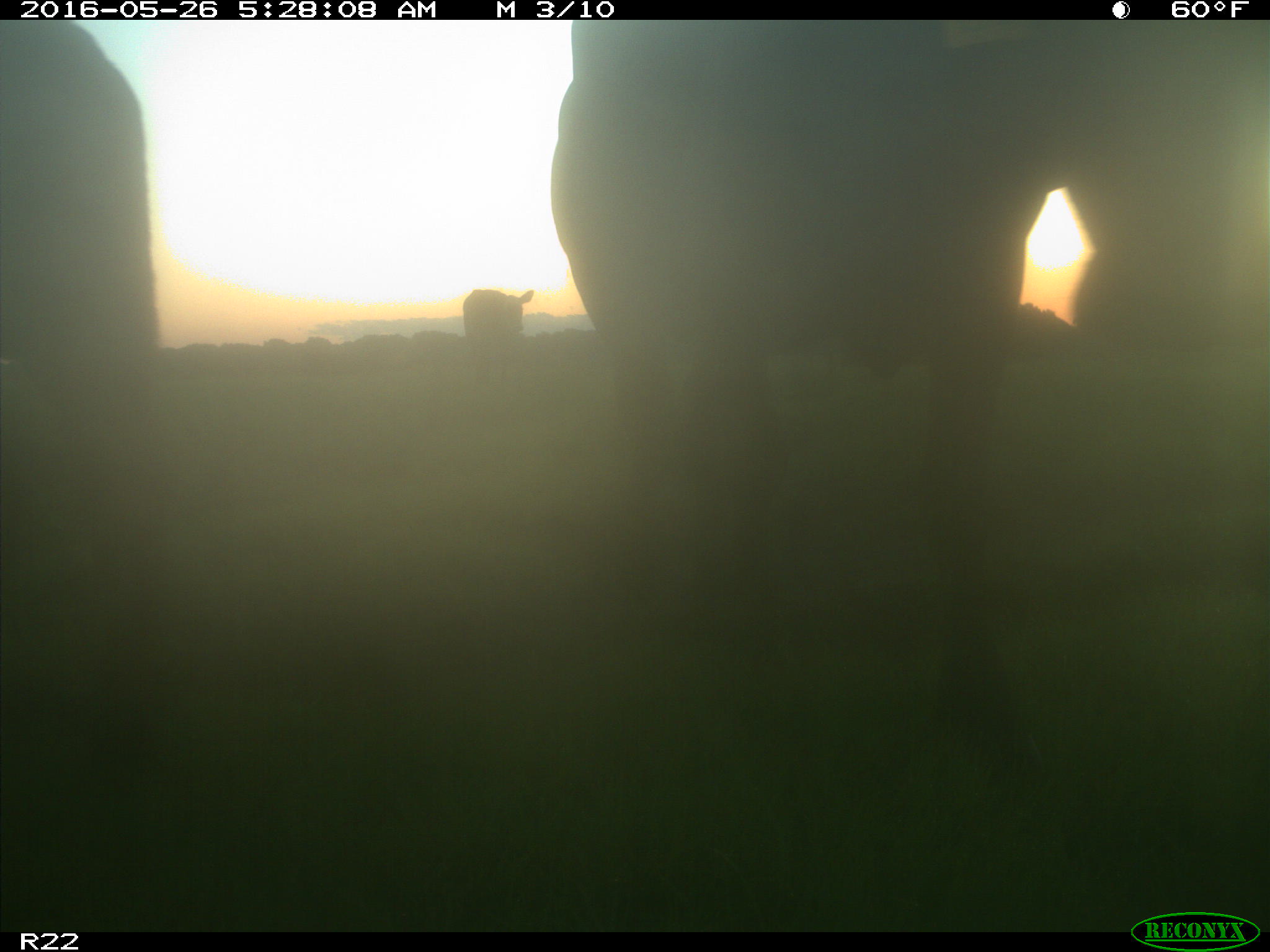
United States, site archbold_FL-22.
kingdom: Animalia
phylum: Chordata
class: Mammalia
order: Artiodactyla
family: Bovidae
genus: Bos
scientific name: Bos taurus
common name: domestic cow